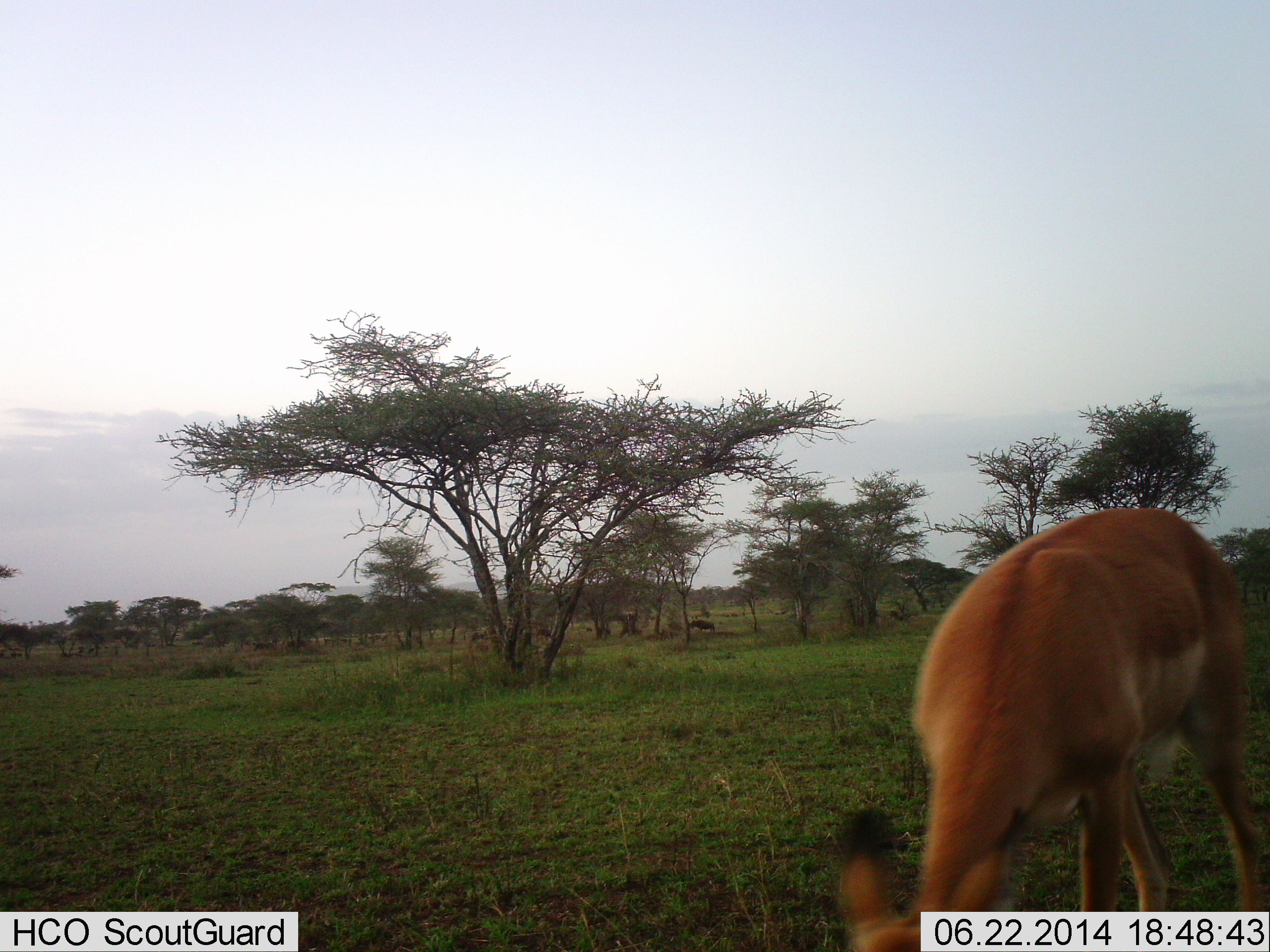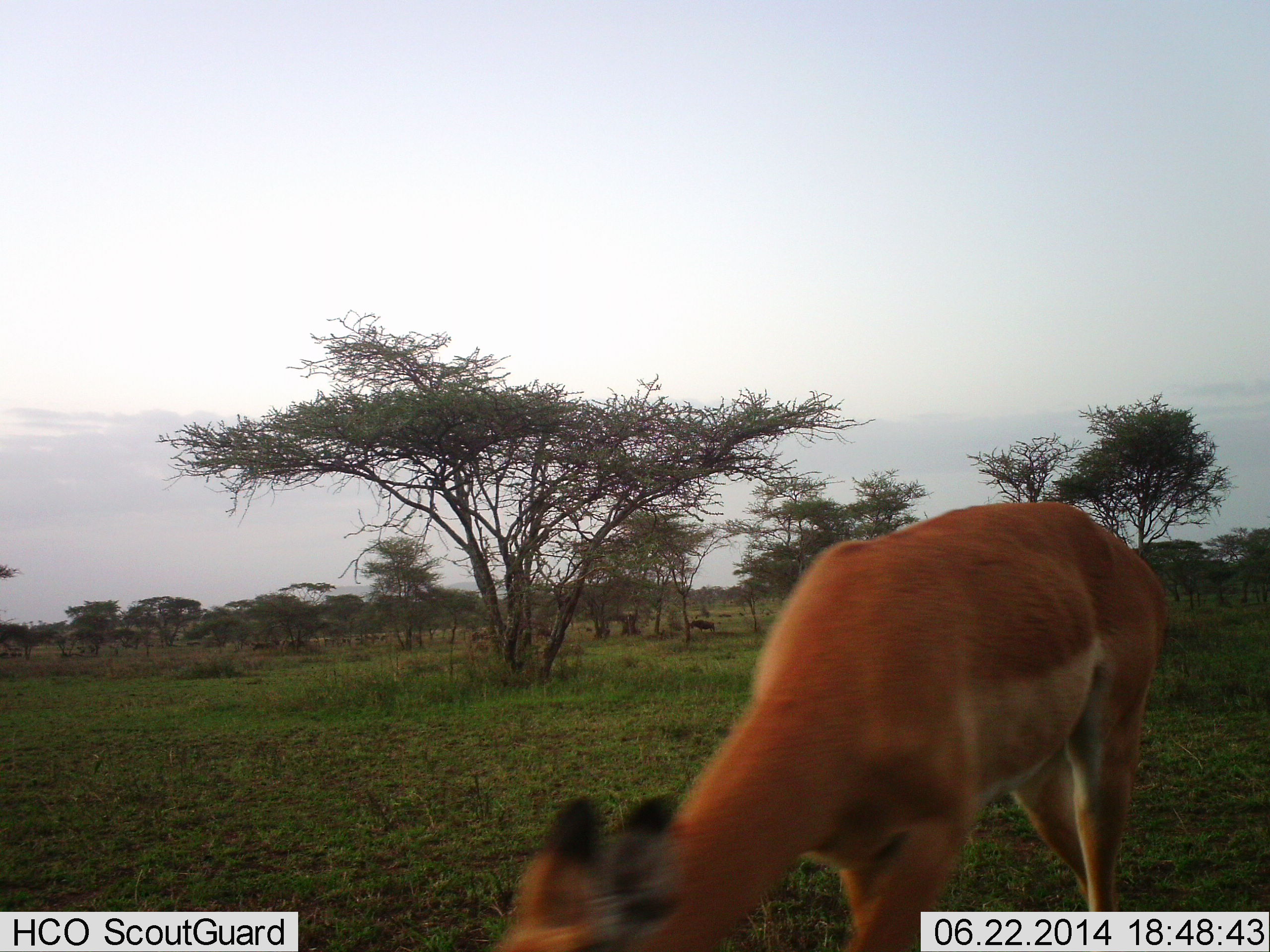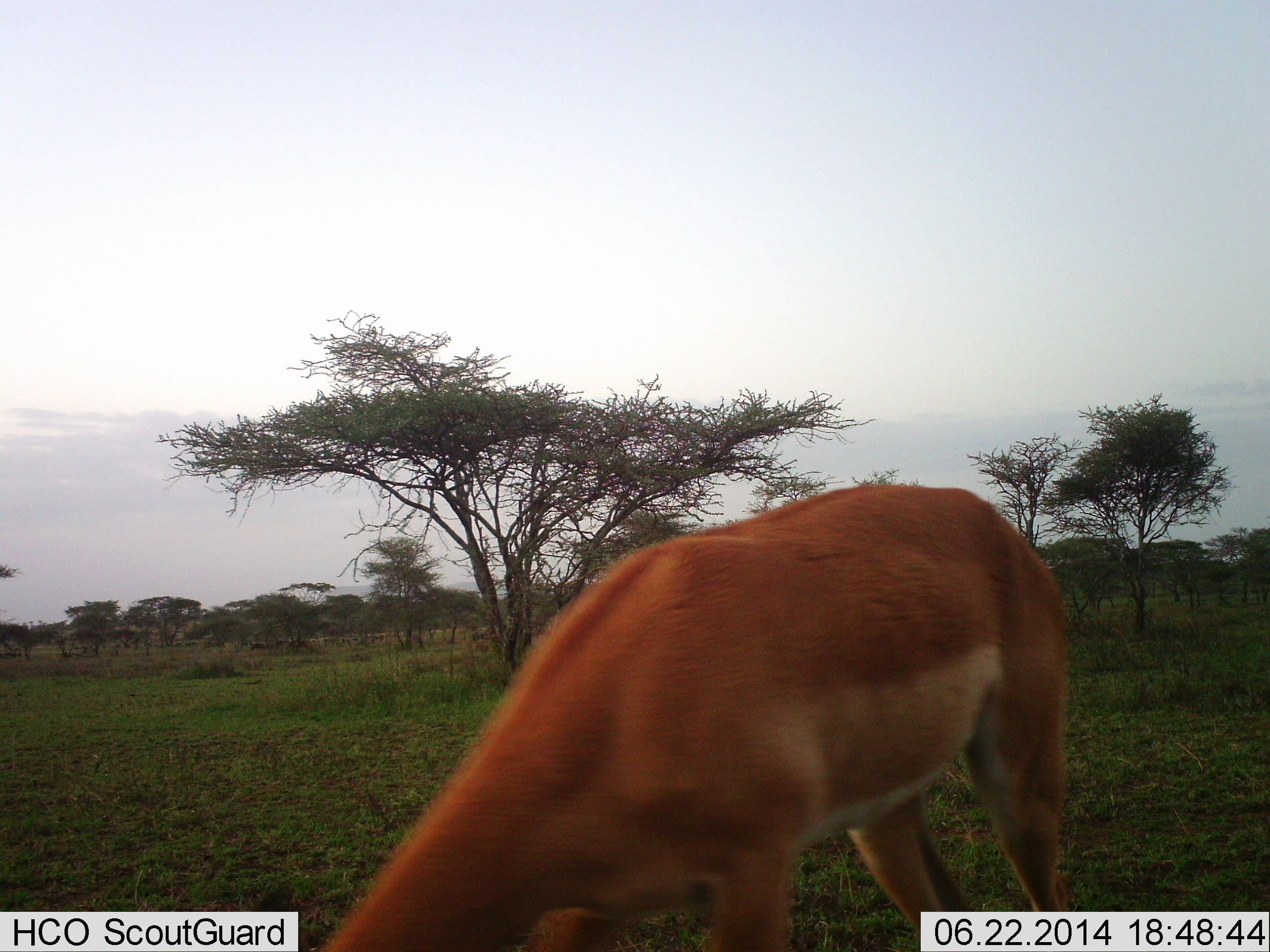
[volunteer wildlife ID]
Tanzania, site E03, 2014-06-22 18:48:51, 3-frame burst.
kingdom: Animalia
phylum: Chordata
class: Mammalia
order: Artiodactyla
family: Bovidae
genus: Aepyceros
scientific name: Aepyceros melampus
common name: impala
Impala (Aepyceros melampus), count 1. Behavior (volunteer vote fractions): standing 17%, resting 0%, moving 25%, interacting 0%. Young present (vote fraction): 0%. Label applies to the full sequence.